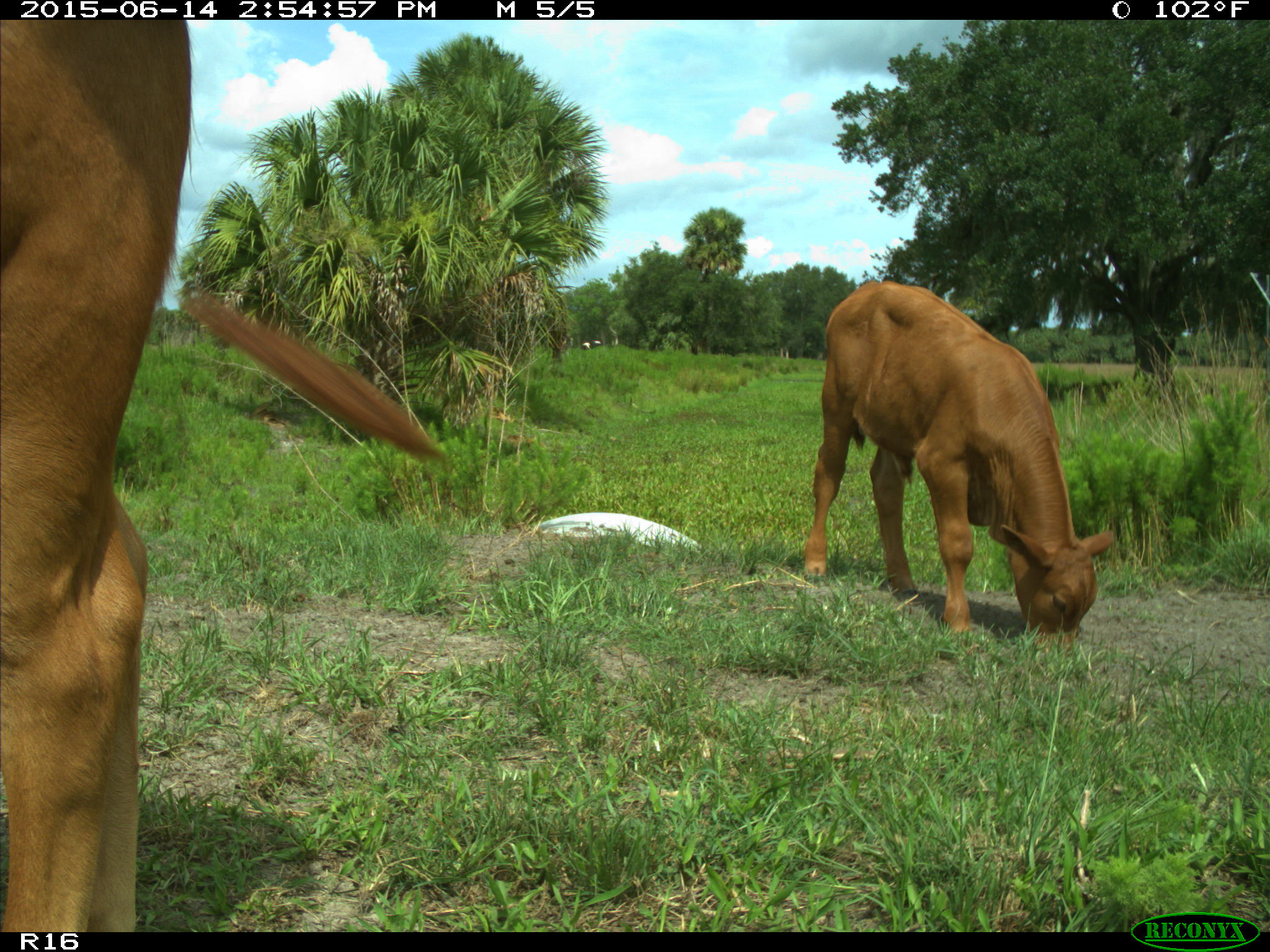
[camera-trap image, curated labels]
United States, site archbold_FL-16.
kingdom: Animalia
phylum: Chordata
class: Mammalia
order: Artiodactyla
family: Bovidae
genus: Bos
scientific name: Bos taurus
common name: domestic cow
Bos taurus (domestic cow).